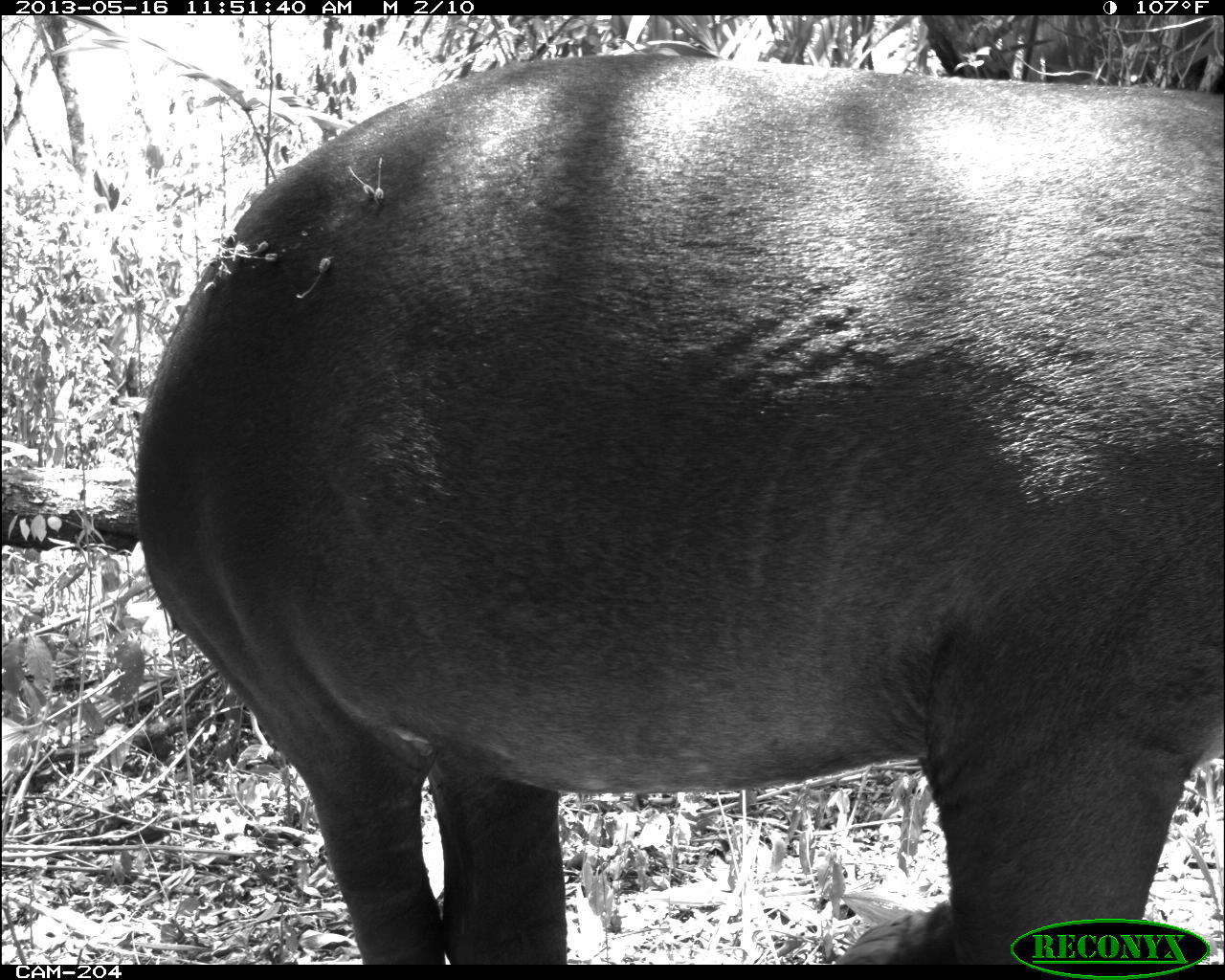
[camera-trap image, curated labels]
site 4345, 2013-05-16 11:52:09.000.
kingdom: Animalia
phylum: Chordata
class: Mammalia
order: Perissodactyla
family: Tapiridae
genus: Tapirus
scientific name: Tapirus bairdii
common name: baird's tapir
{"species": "Tapirus bairdii (baird's tapir)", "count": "1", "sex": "female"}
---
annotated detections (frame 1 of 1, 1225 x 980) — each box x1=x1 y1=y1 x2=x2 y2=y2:
tapirus bairdii: x1=132 y1=50 x2=1220 y2=963